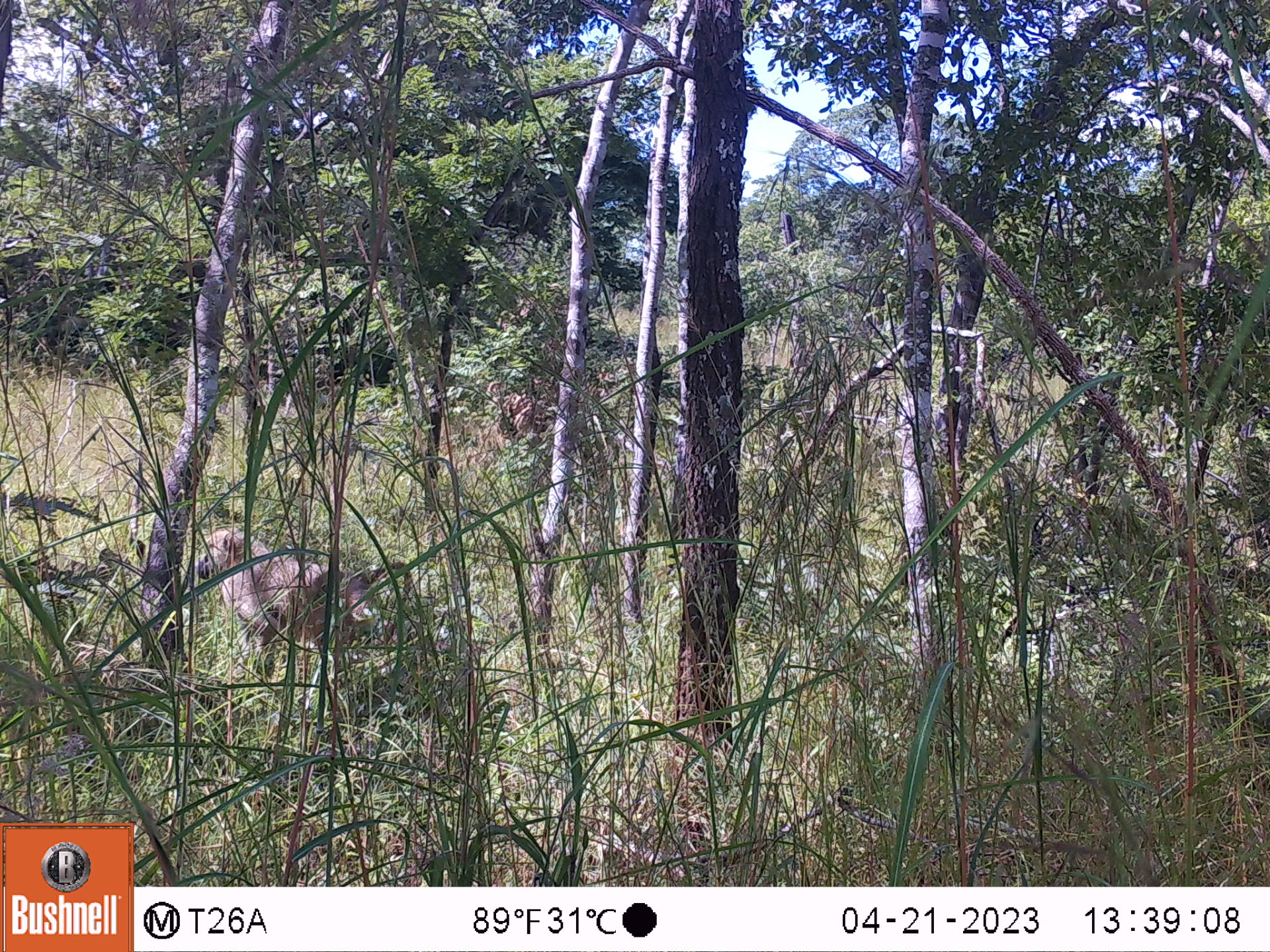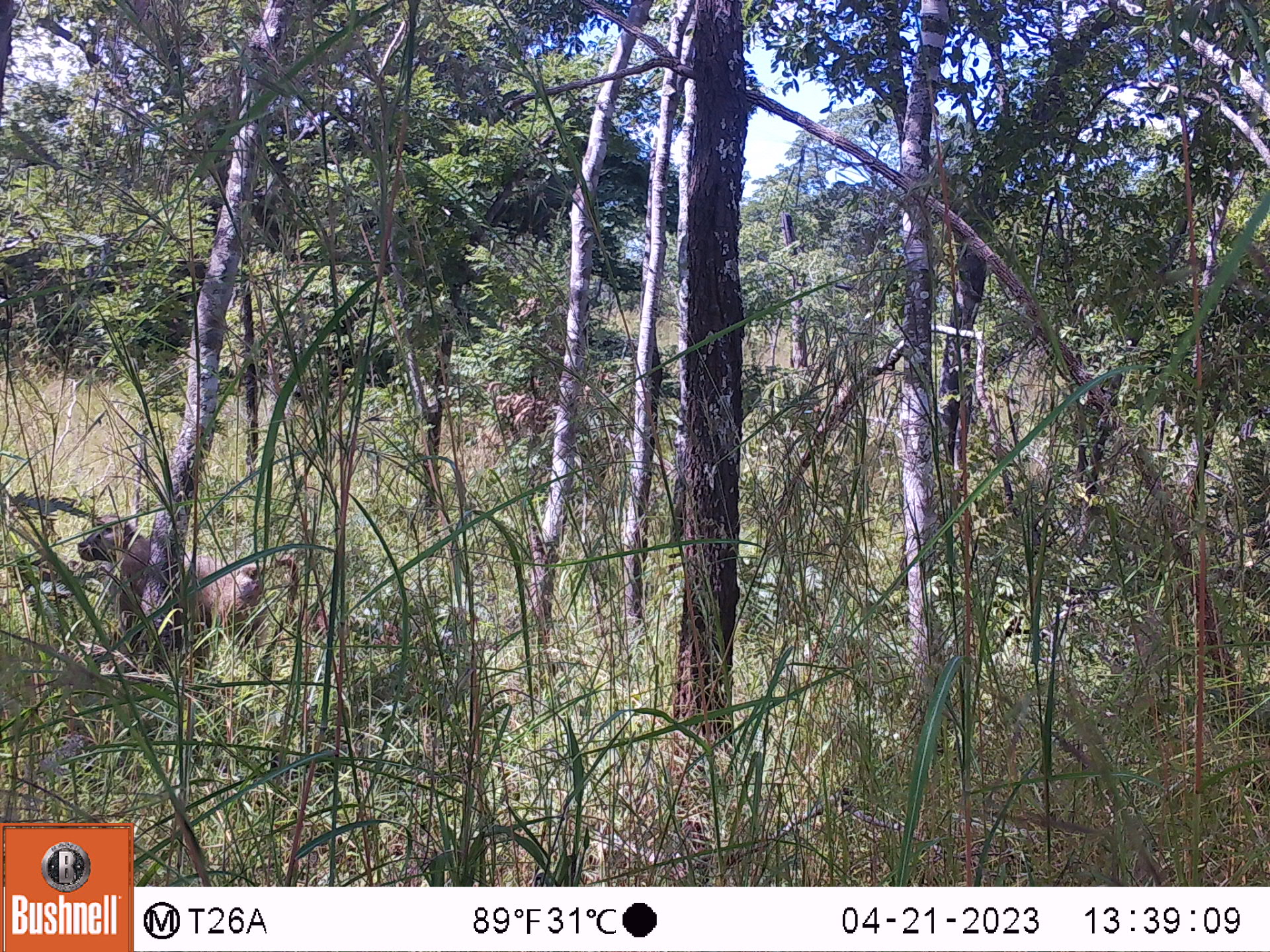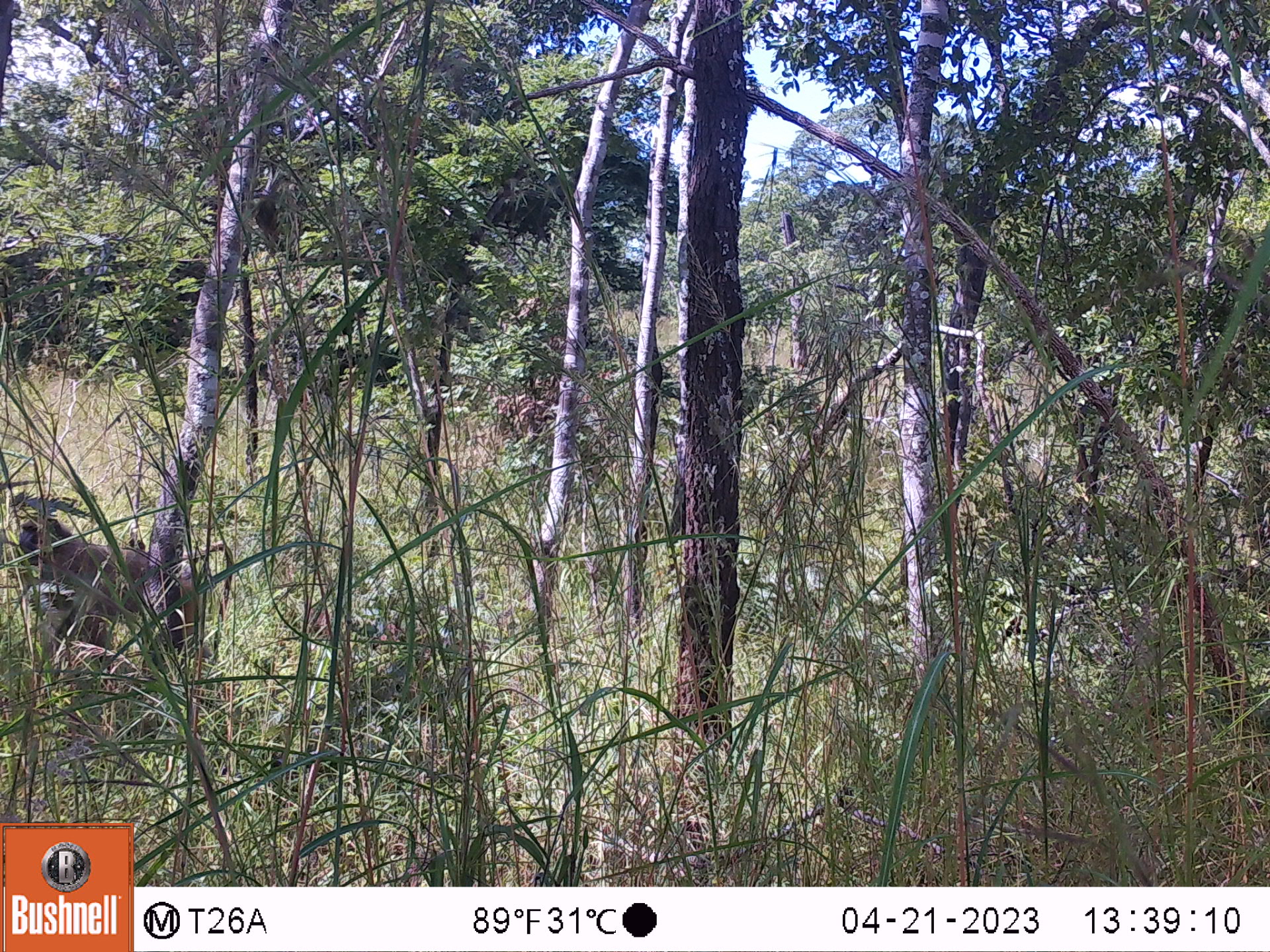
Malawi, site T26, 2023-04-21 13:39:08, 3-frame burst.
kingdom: Animalia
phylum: Chordata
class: Mammalia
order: Primates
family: Cercopithecidae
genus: Papio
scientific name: Papio cynocephalus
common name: yellow baboon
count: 1